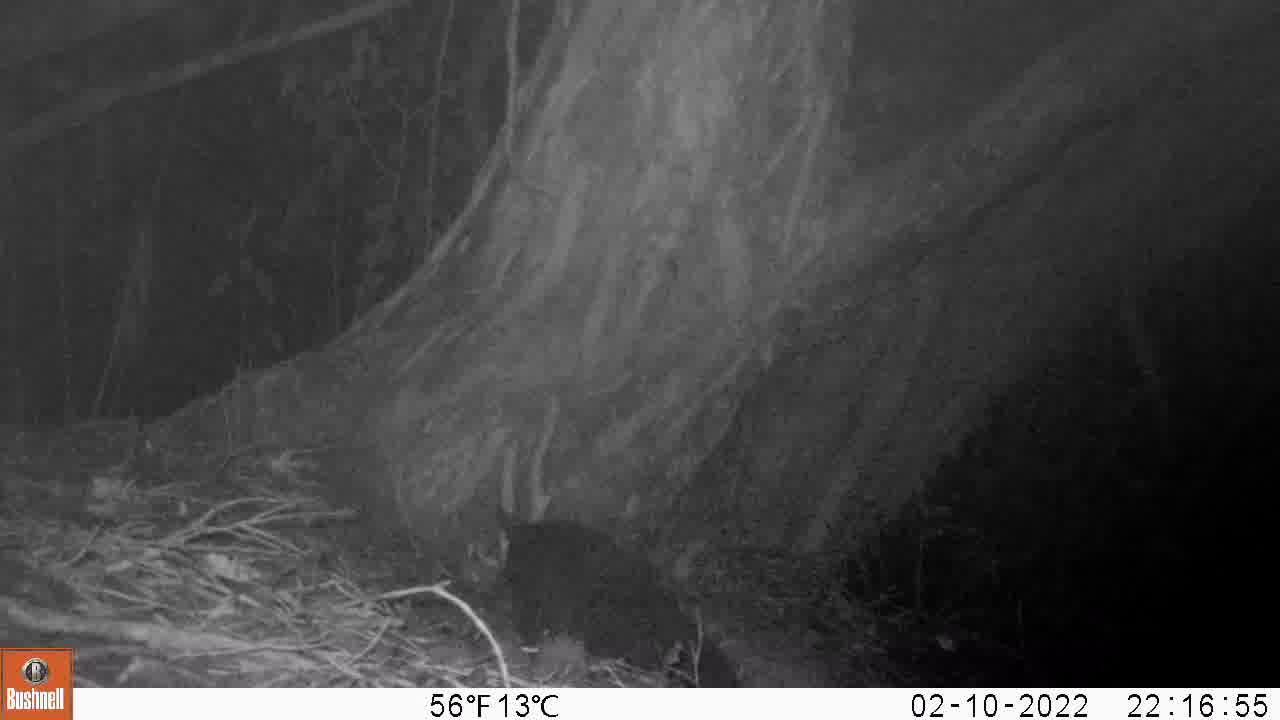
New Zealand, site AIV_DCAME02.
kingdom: Animalia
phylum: Chordata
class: Mammalia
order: Carnivora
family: Felidae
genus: Felis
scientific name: Felis catus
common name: domestic cat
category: cat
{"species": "cat (domestic cat) (Felis catus)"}